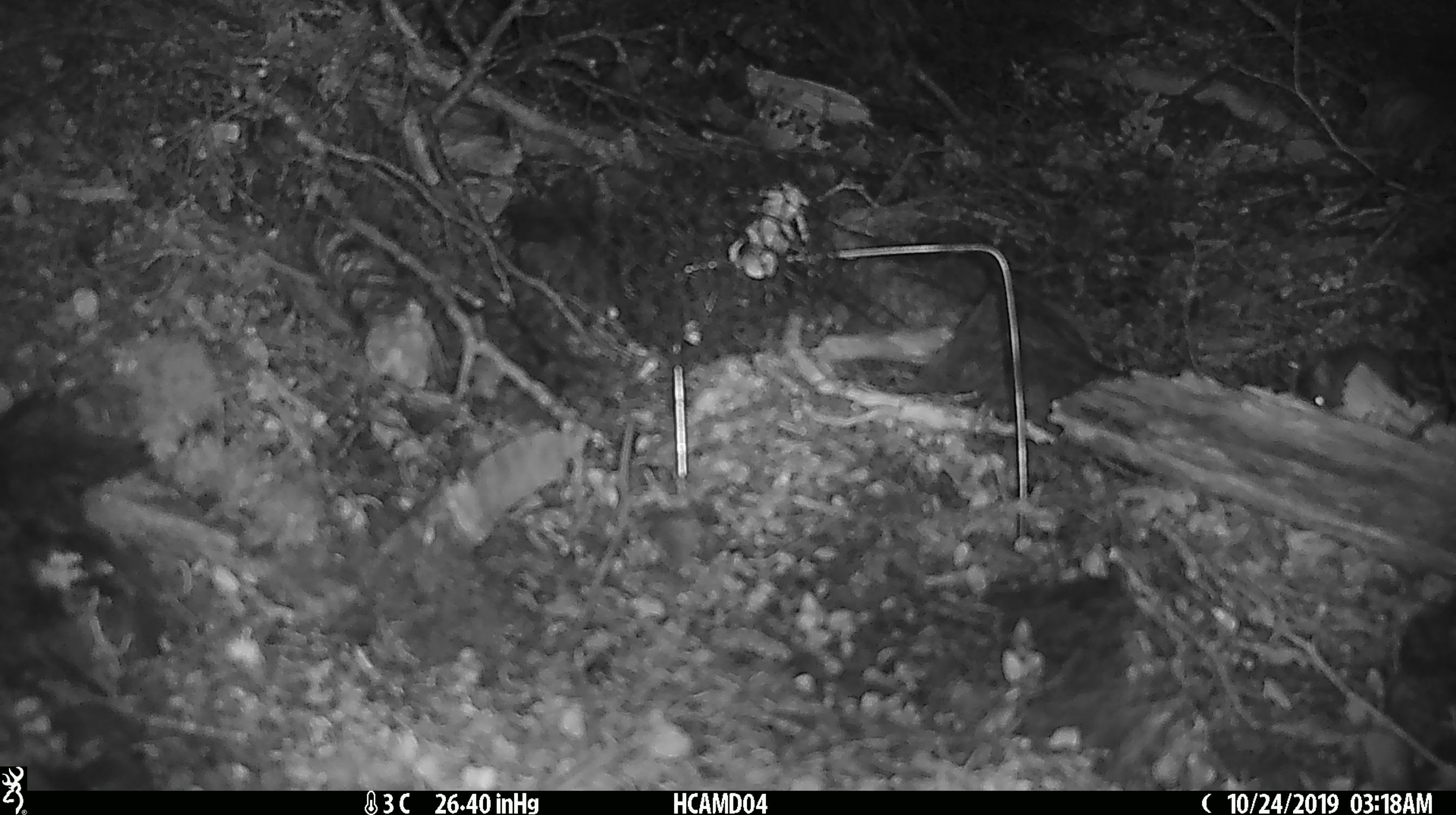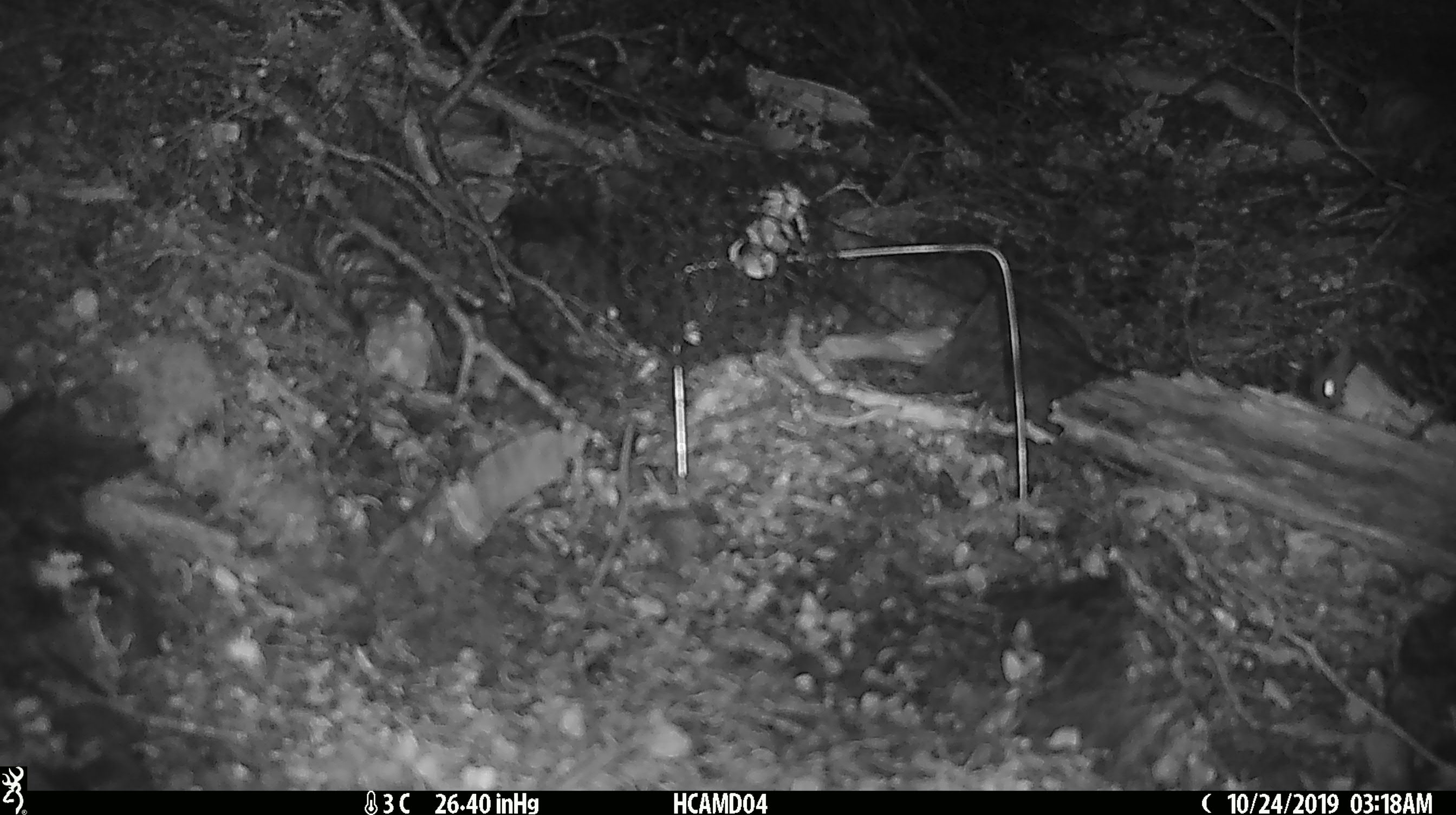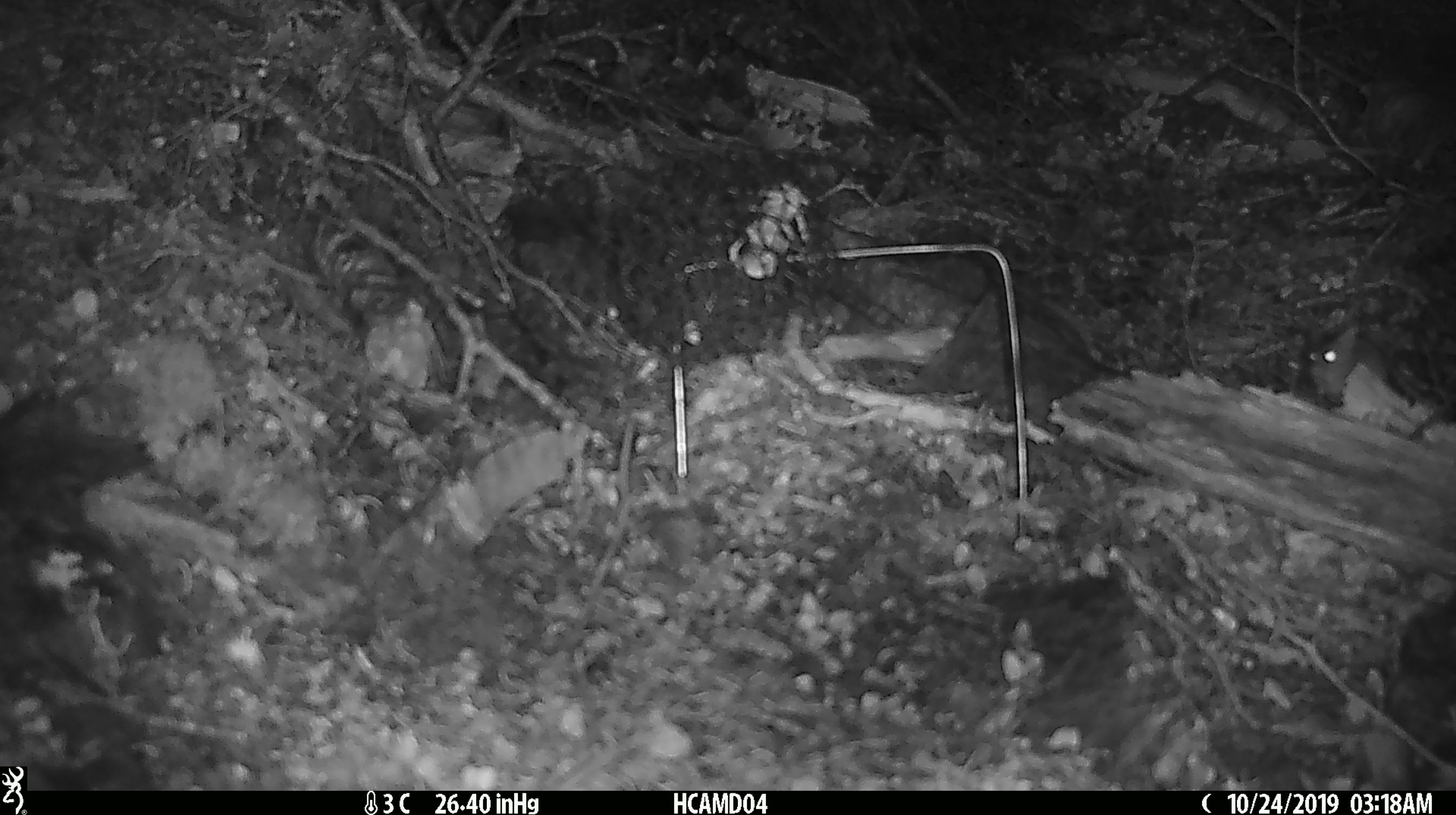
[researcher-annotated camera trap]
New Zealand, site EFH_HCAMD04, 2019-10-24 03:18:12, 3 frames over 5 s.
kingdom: Animalia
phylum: Chordata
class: Mammalia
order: Rodentia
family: Muridae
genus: Mus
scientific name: Mus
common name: mouse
Mouse (Mus).